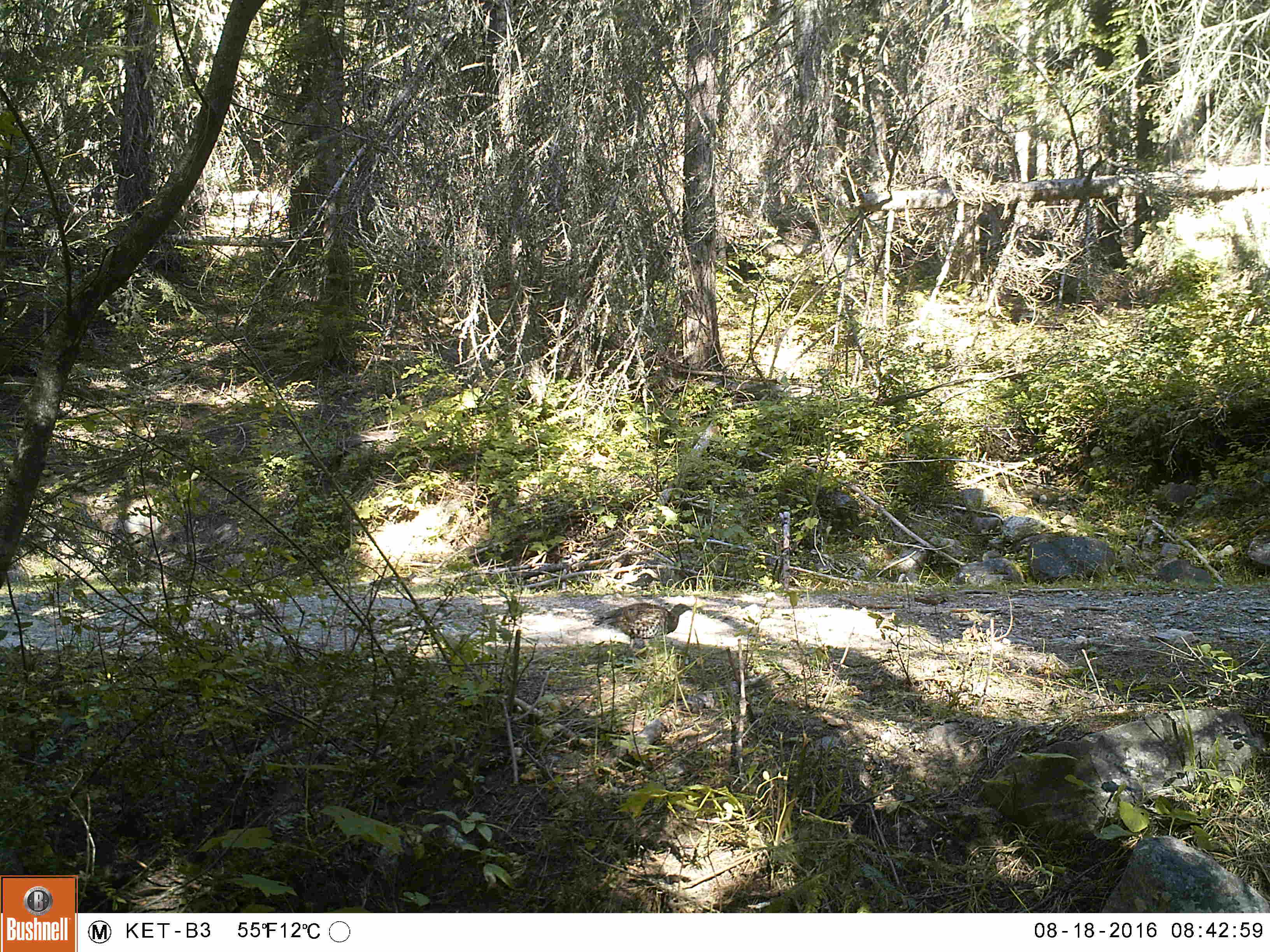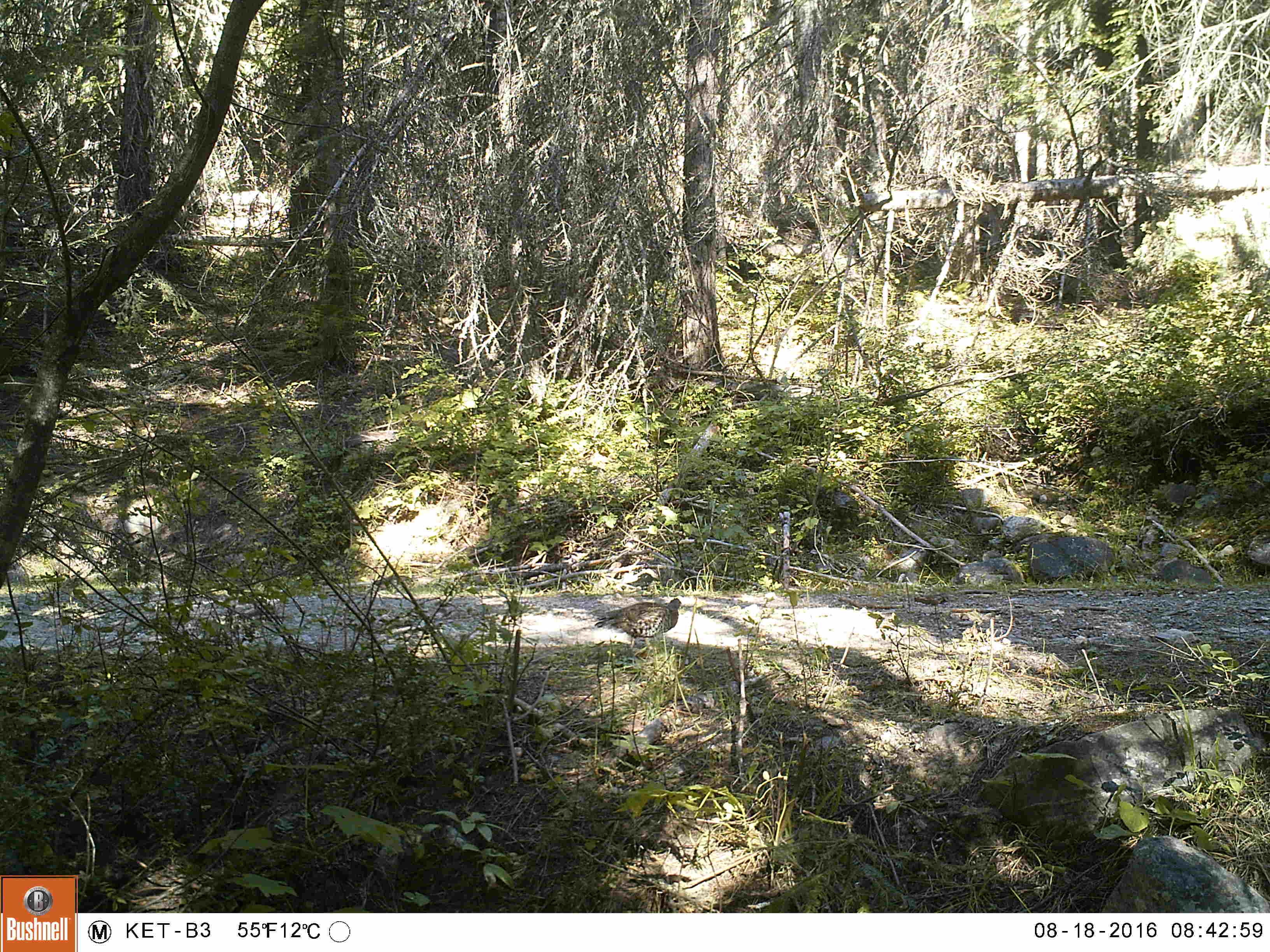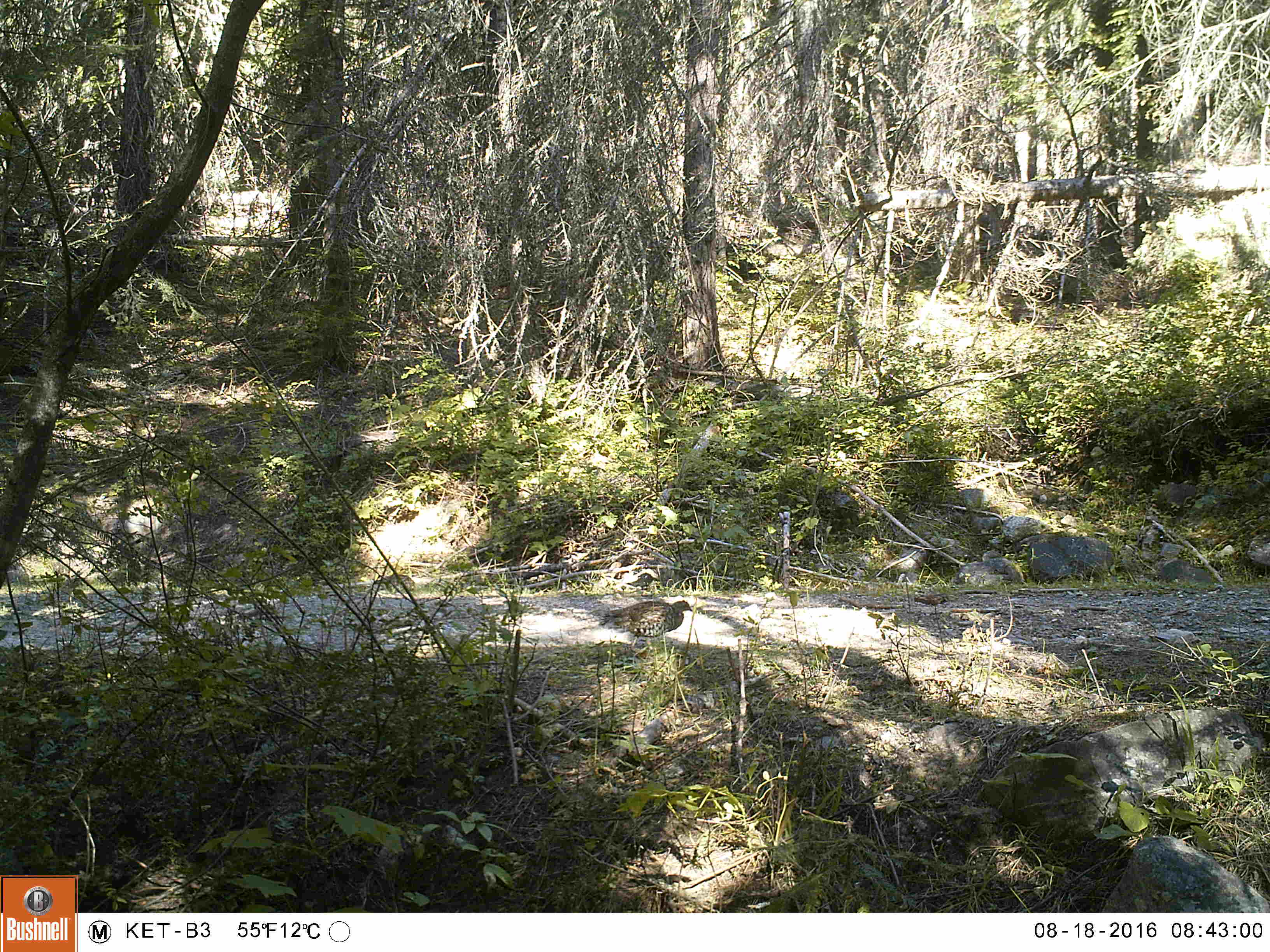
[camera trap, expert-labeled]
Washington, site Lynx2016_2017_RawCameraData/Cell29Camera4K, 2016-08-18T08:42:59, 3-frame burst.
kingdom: Animalia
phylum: Chordata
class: Aves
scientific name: Aves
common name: birds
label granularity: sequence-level